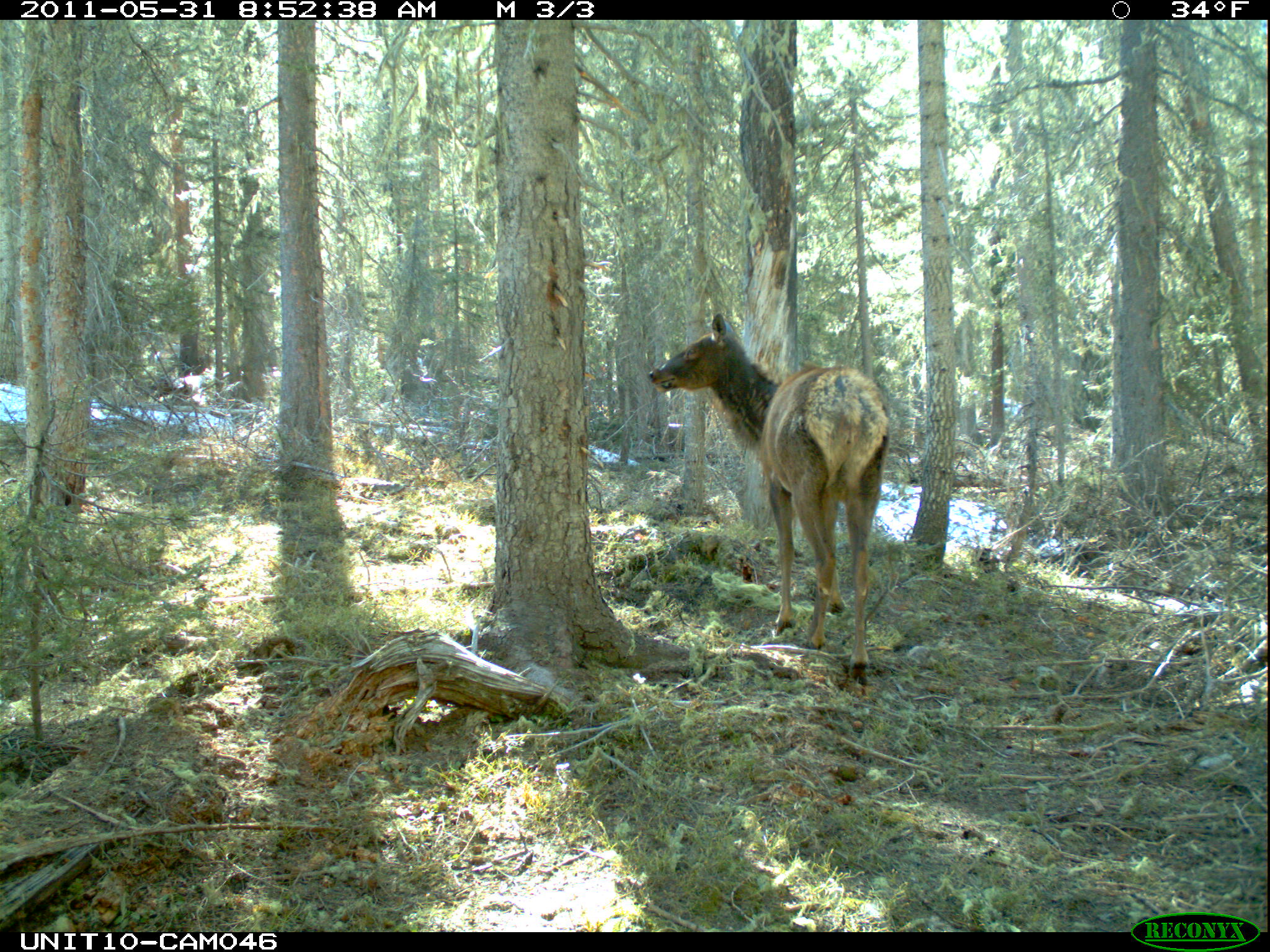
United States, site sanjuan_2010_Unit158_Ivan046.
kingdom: Animalia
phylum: Chordata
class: Mammalia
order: Artiodactyla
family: Cervidae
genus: Cervus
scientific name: Cervus elaphus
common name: red deer